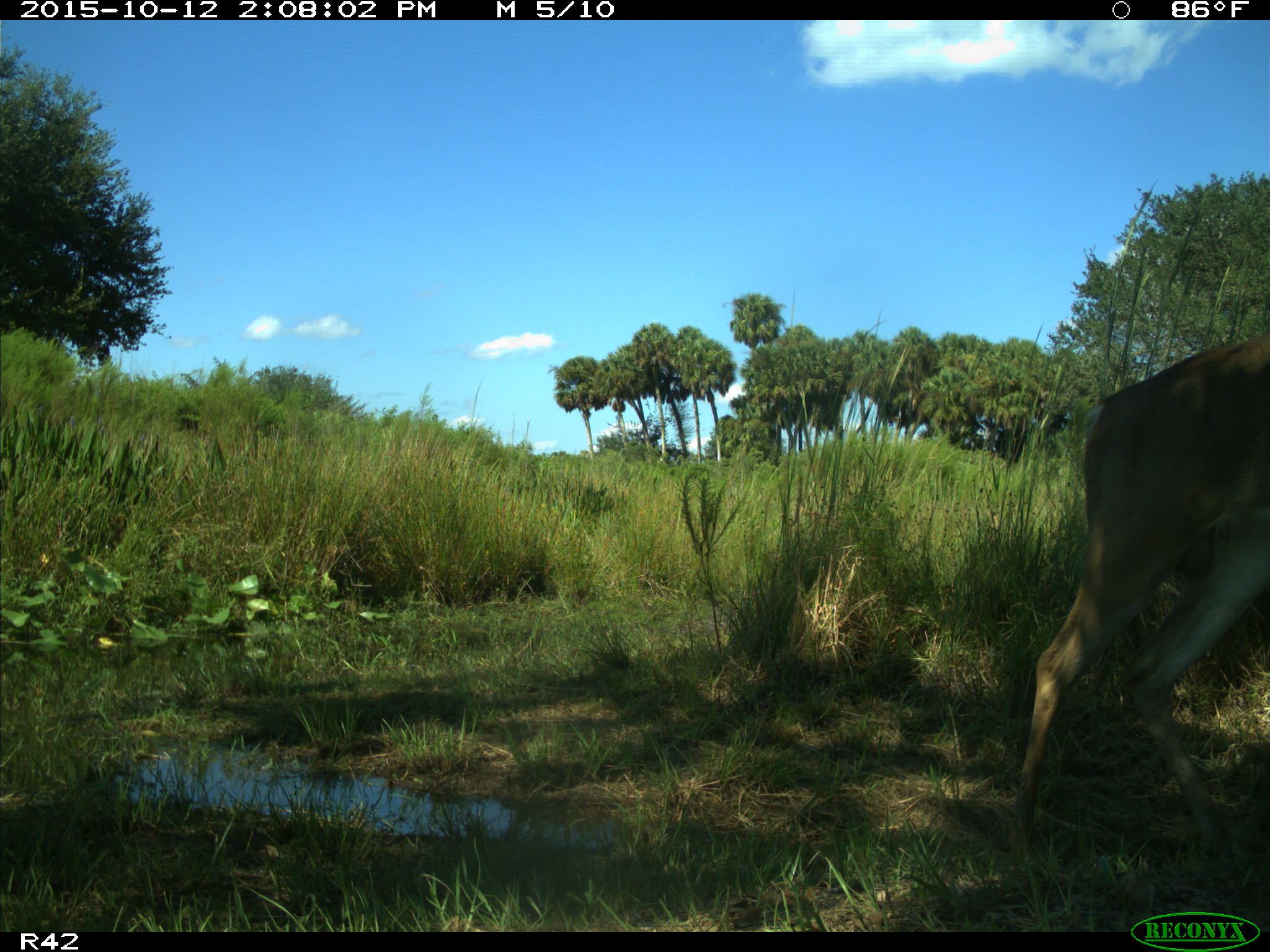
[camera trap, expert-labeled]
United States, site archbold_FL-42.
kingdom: Animalia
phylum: Chordata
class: Mammalia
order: Artiodactyla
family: Cervidae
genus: Odocoileus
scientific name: Odocoileus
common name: deer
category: unidentified deer